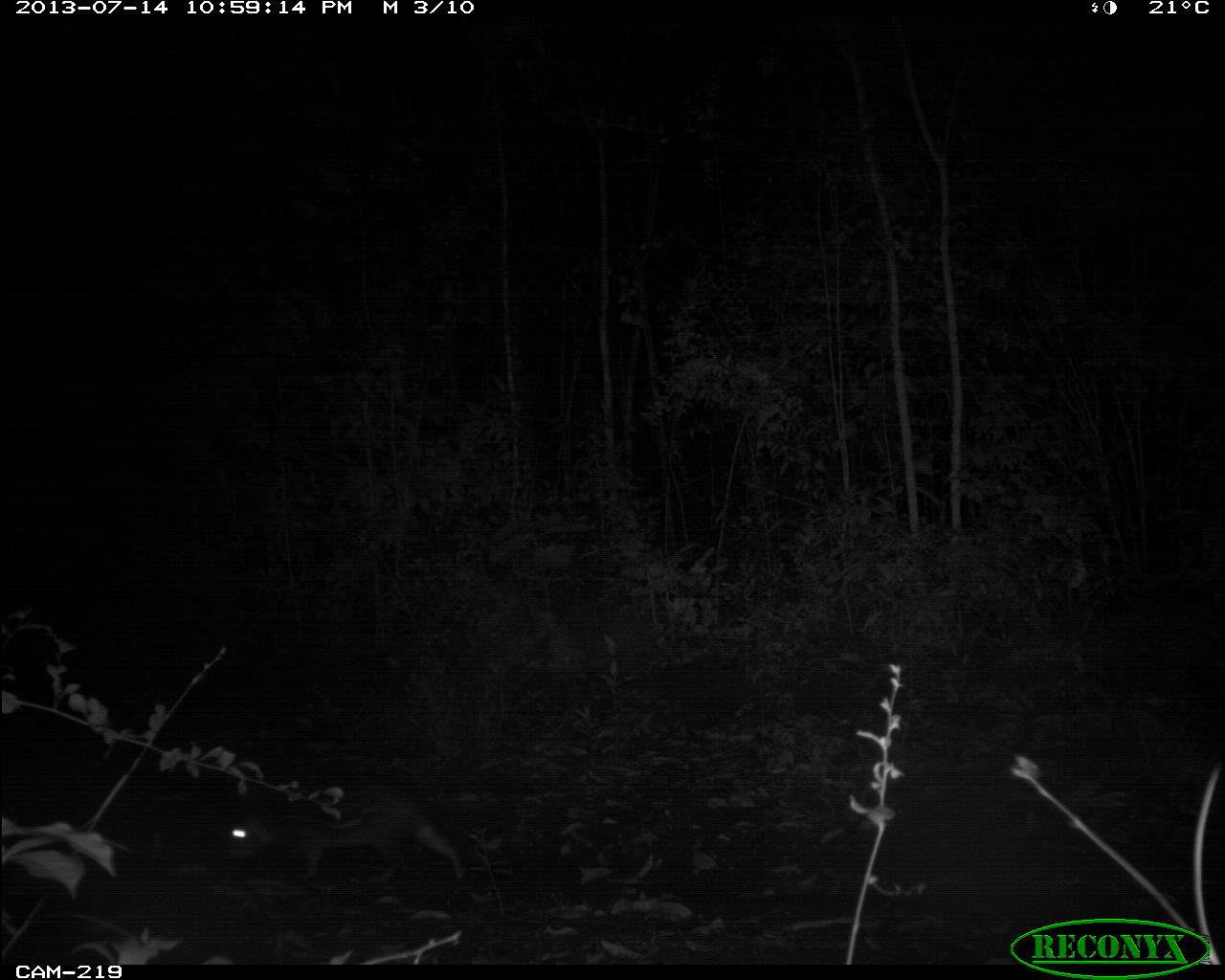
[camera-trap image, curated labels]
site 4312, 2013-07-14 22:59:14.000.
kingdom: Animalia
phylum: Chordata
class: Mammalia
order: Rodentia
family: Cuniculidae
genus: Cuniculus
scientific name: Cuniculus paca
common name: lowland paca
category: agouti paca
Agouti paca (lowland paca) (Cuniculus paca), count 1.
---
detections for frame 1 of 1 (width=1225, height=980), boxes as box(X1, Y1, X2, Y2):
agouti paca: box(223, 782, 464, 880)